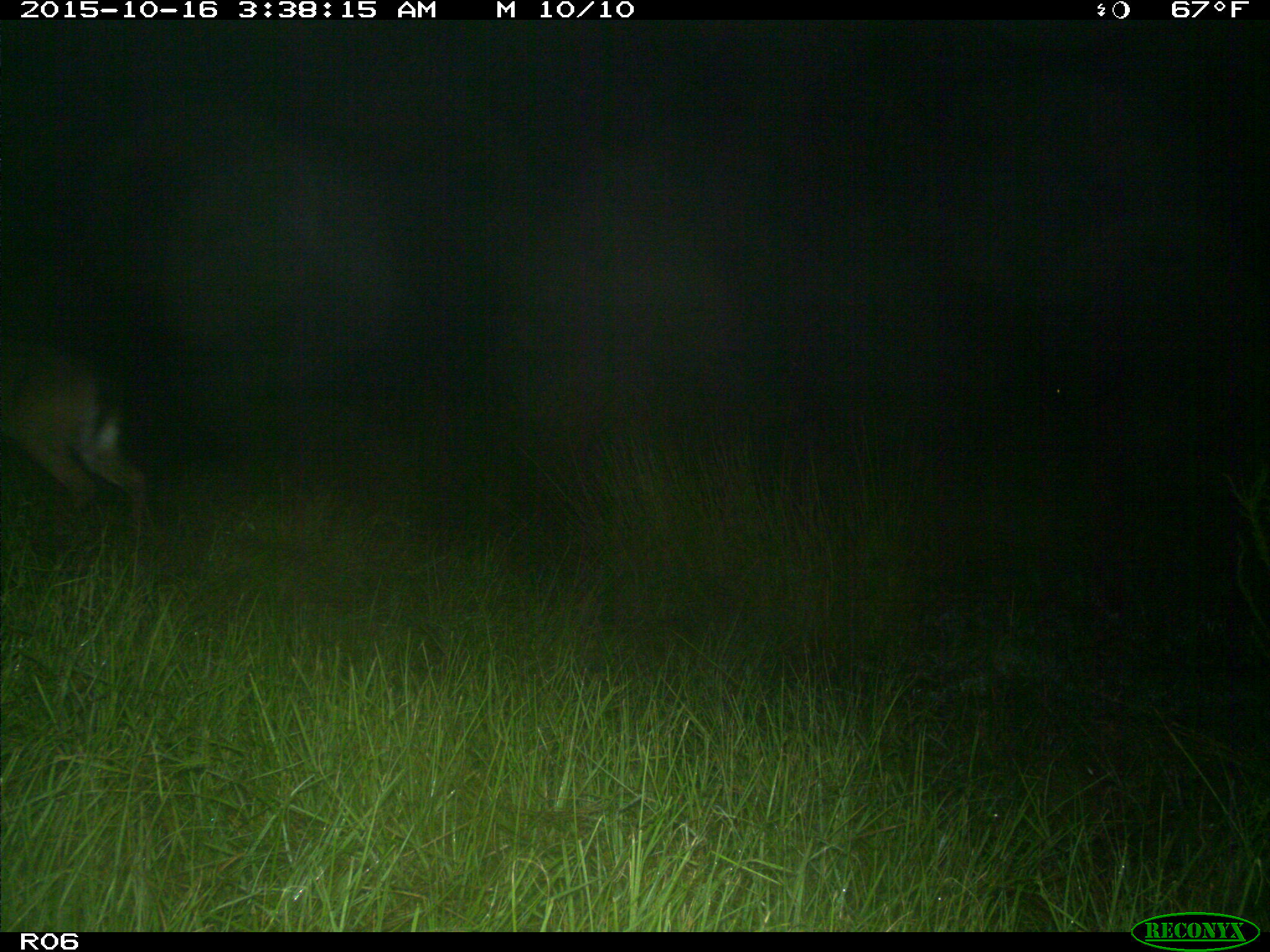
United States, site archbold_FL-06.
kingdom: Animalia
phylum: Chordata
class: Mammalia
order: Artiodactyla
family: Cervidae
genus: Odocoileus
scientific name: Odocoileus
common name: deer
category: unidentified deer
Unidentified deer (deer) (Odocoileus).